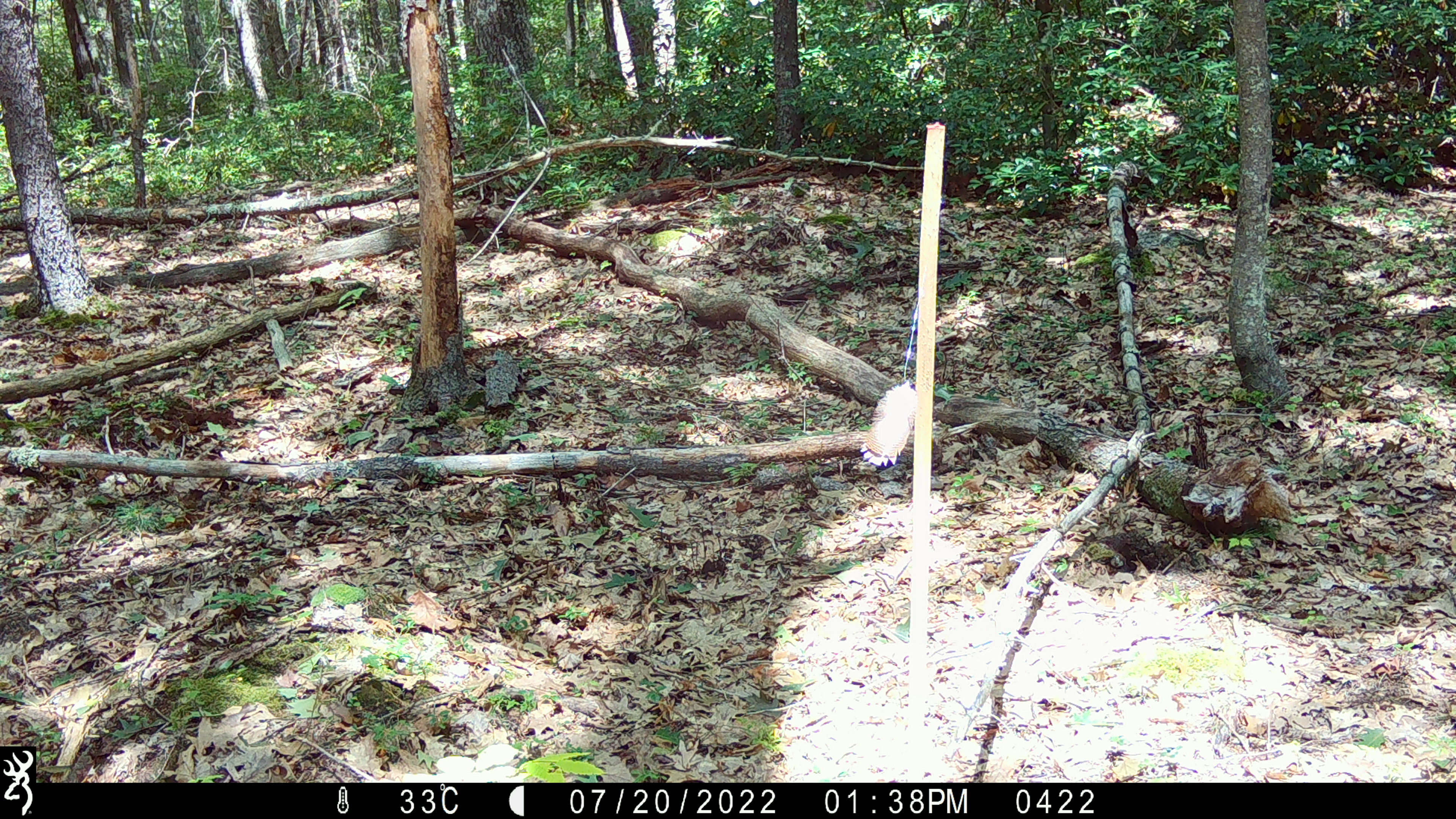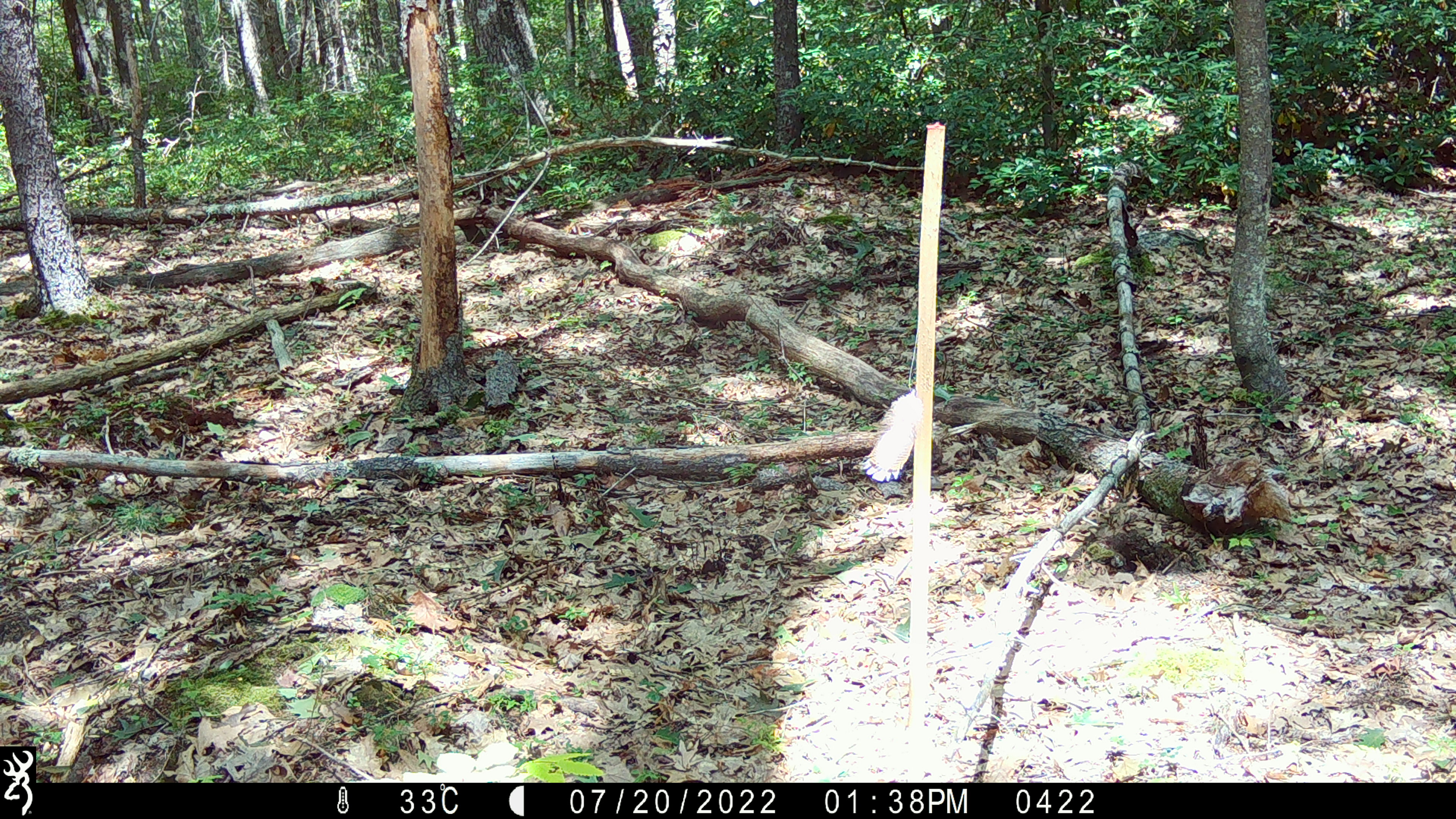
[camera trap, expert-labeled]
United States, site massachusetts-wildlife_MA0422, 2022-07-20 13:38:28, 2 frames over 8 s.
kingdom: Animalia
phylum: Chordata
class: Mammalia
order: Rodentia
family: Sciuridae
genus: Sciurus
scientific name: Sciurus carolinensis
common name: gray squirrel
Gray squirrel (Sciurus carolinensis).